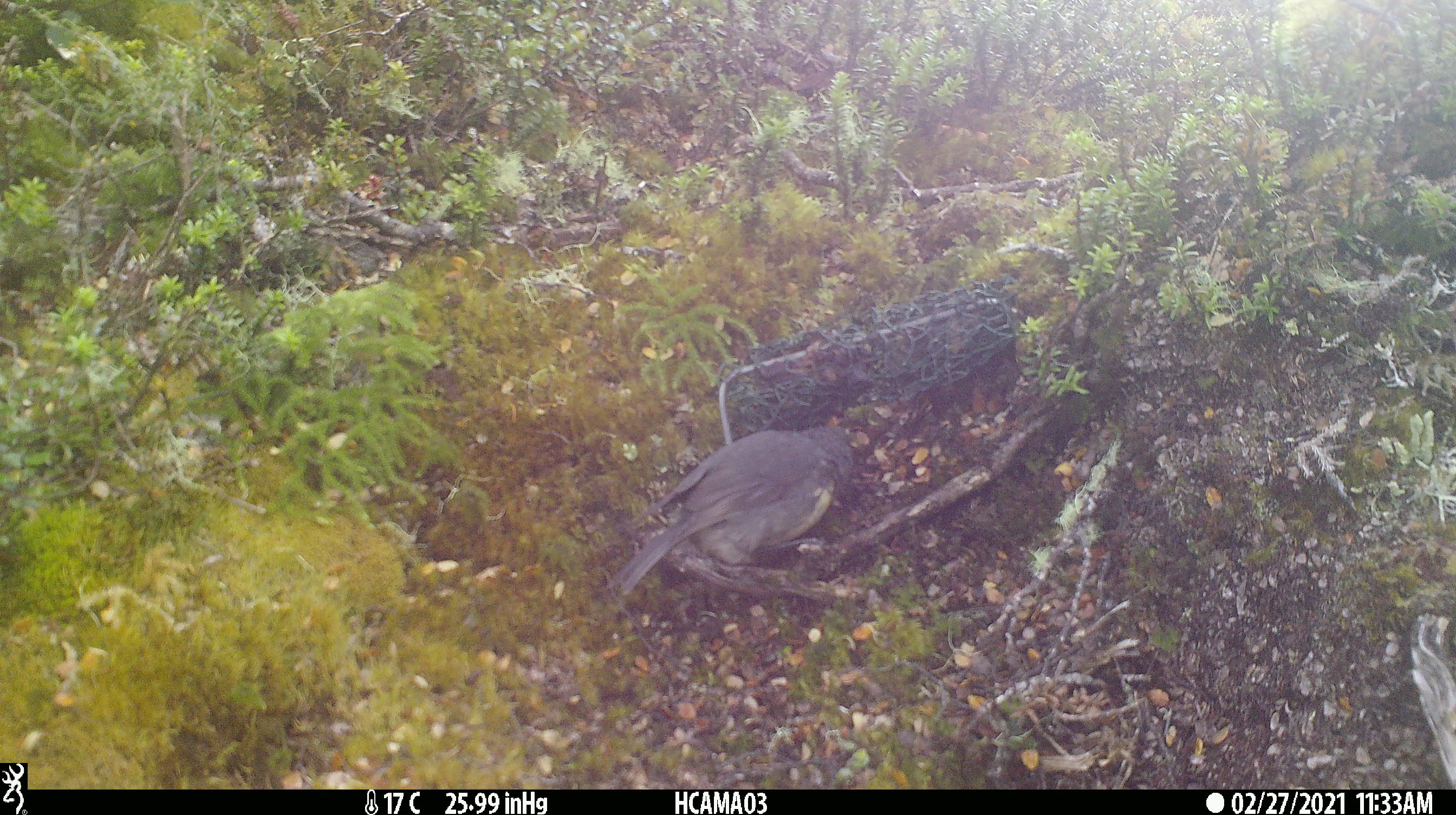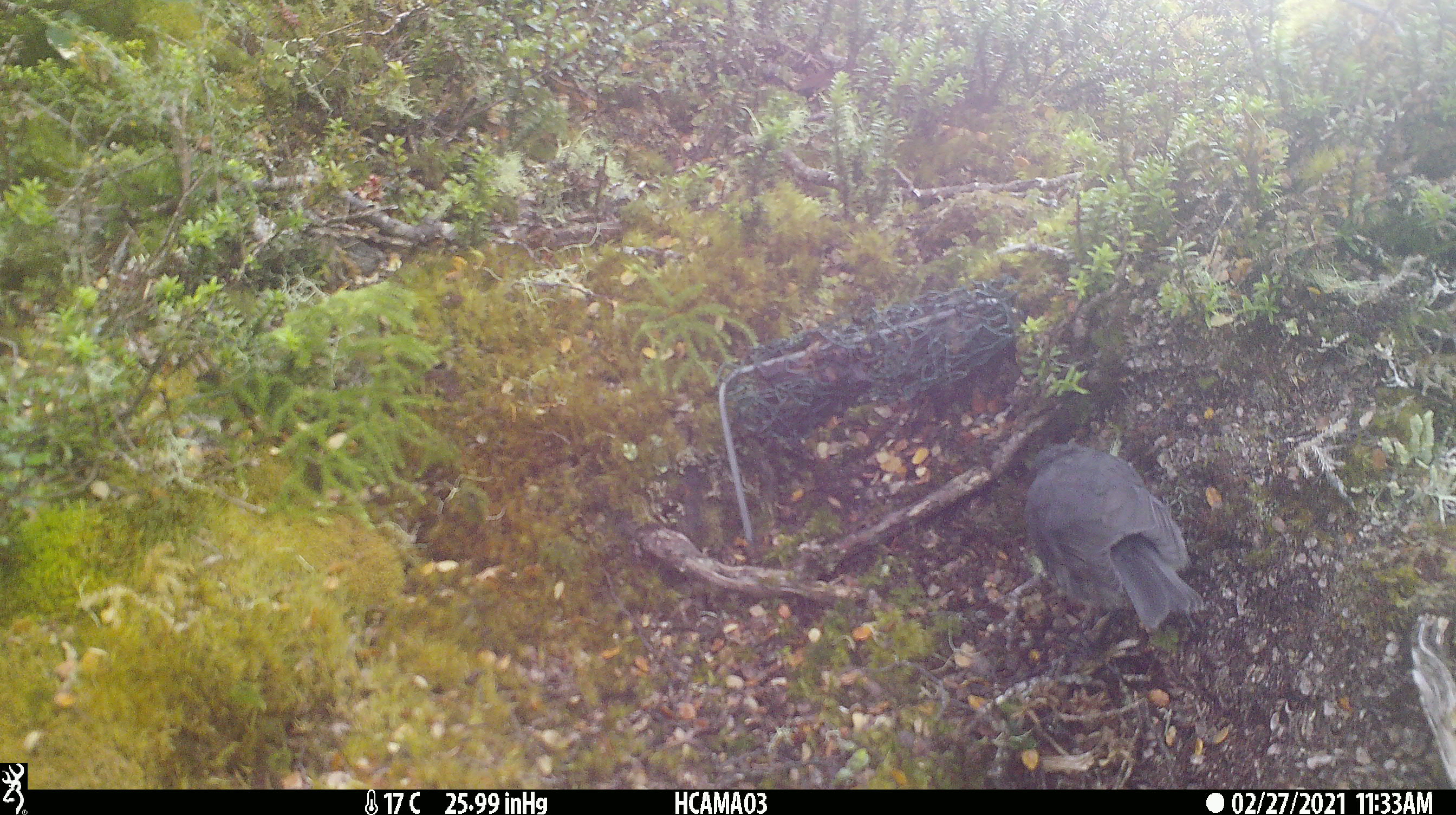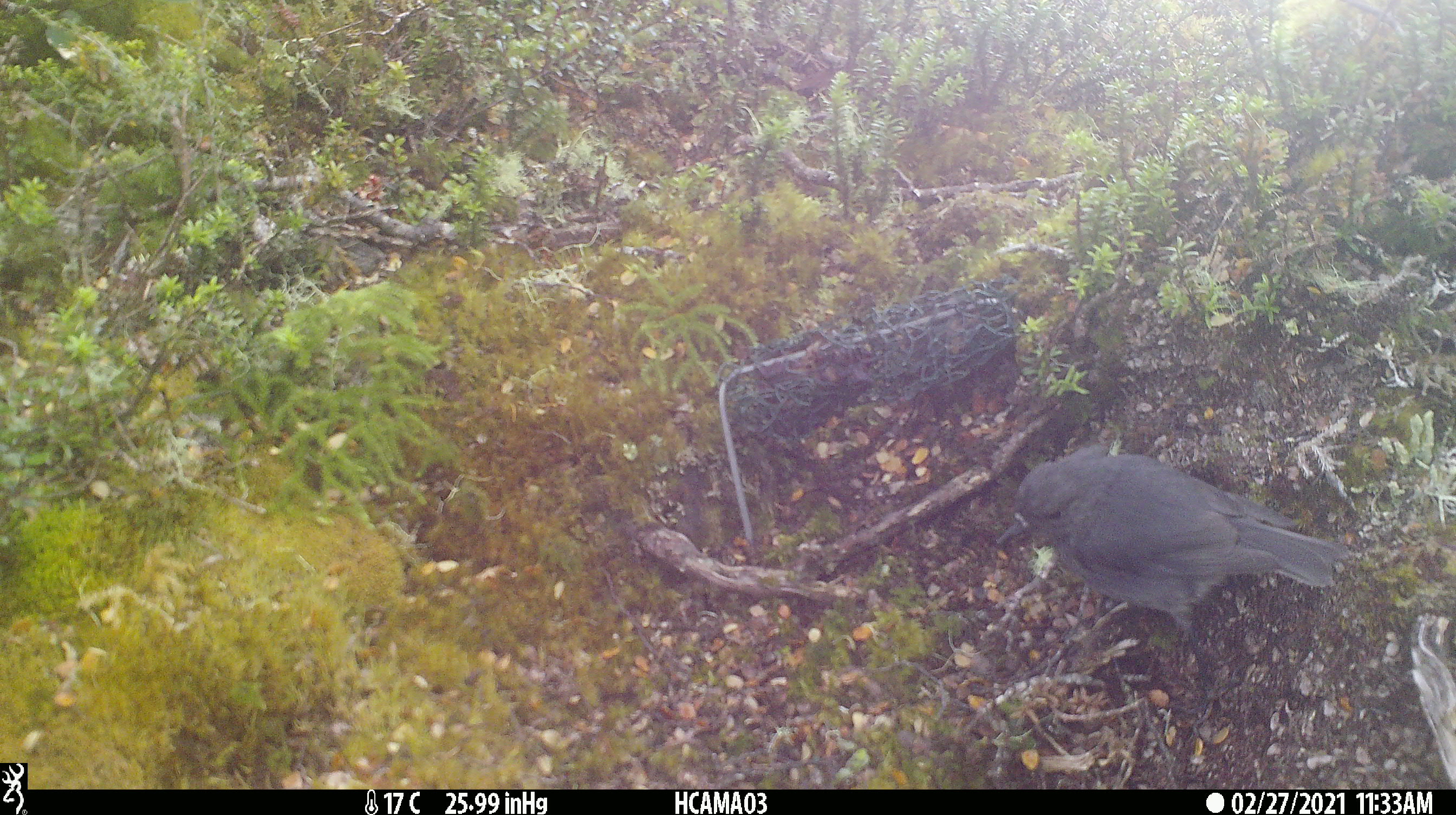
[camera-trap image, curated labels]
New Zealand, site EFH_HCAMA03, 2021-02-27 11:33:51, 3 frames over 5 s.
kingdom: Animalia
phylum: Chordata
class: Aves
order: Passeriformes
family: Petroicidae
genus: Petroica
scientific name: Petroica australis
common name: new zealand robin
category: robin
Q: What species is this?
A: Robin (new zealand robin) (Petroica australis).